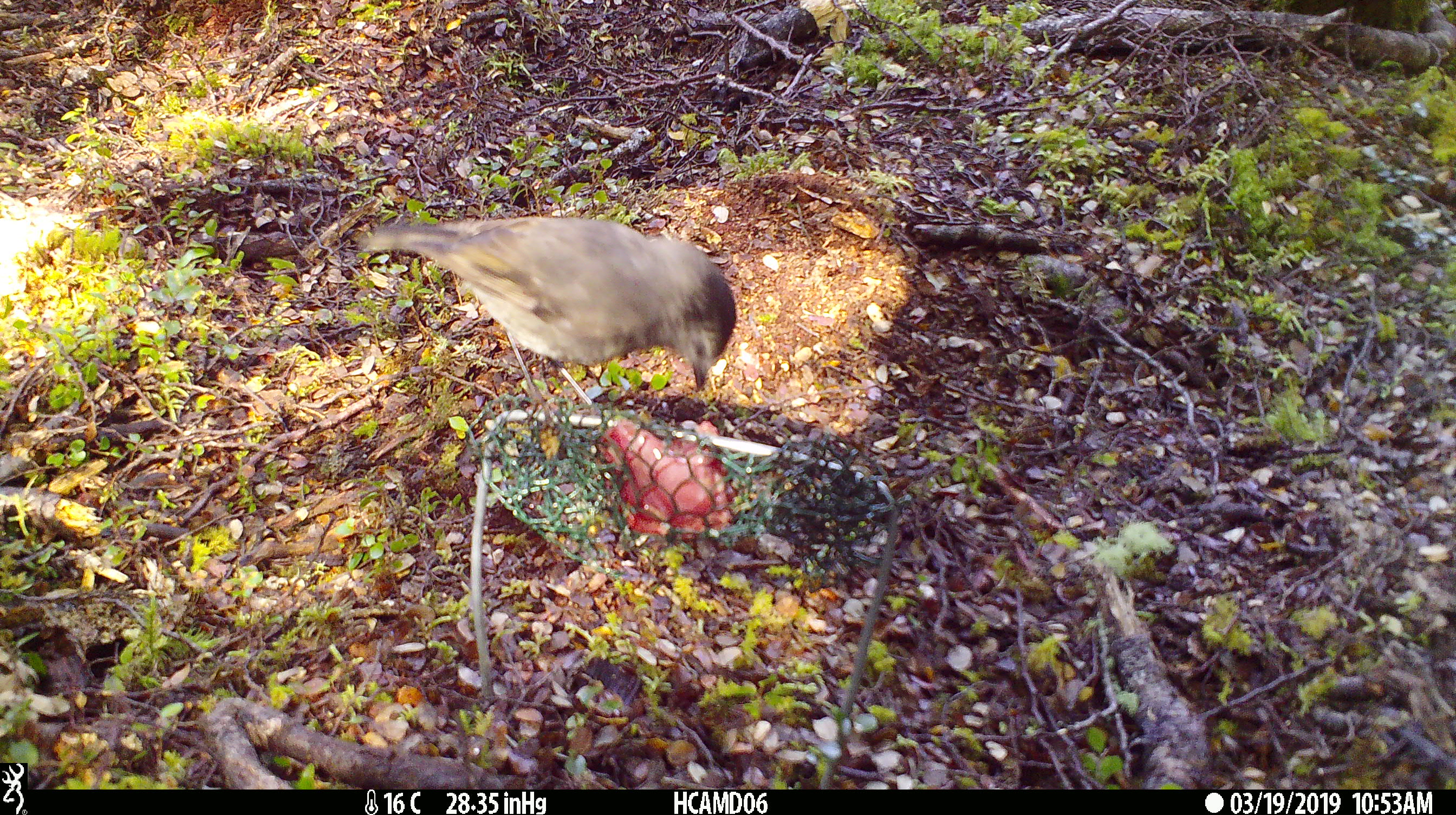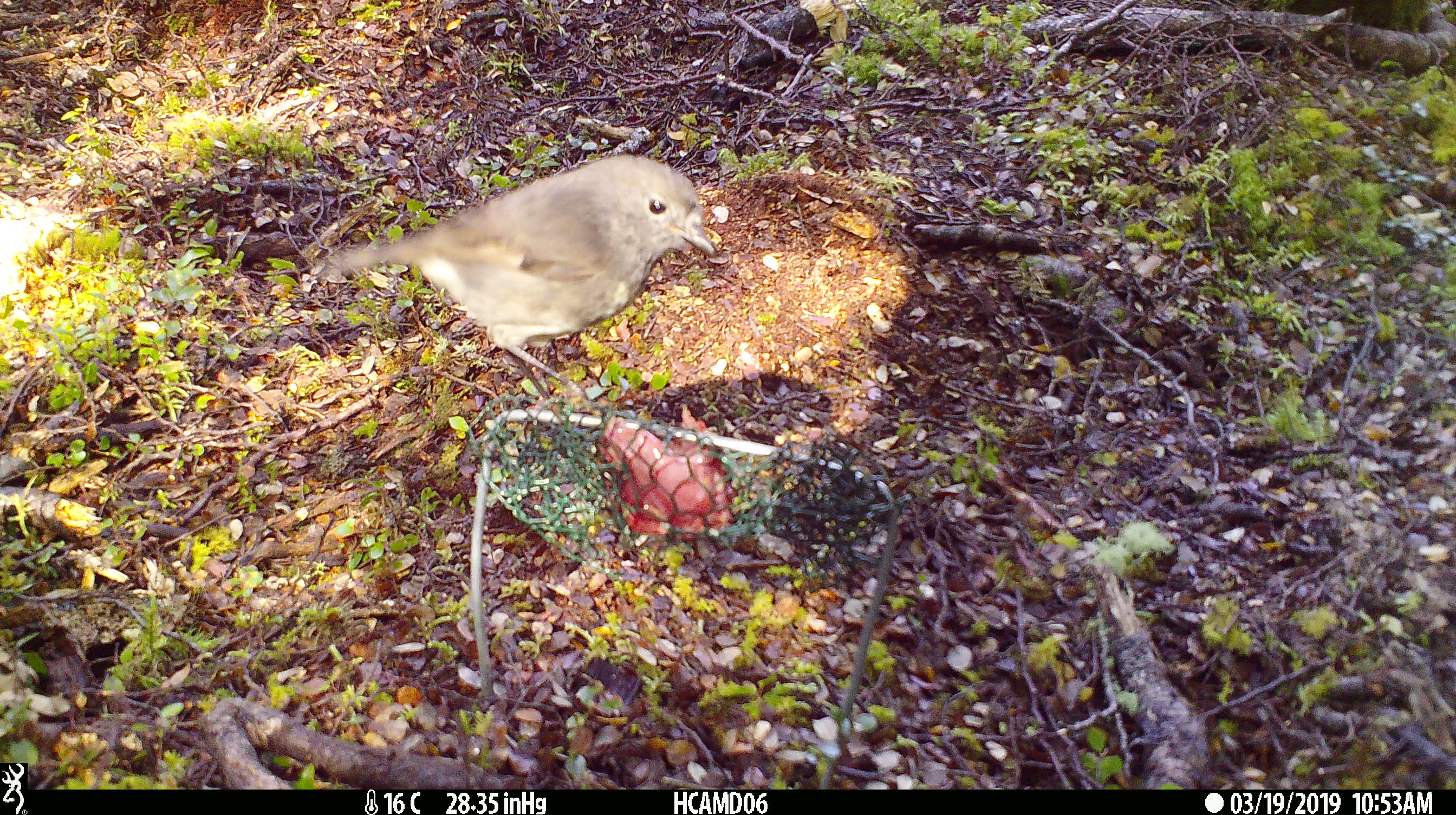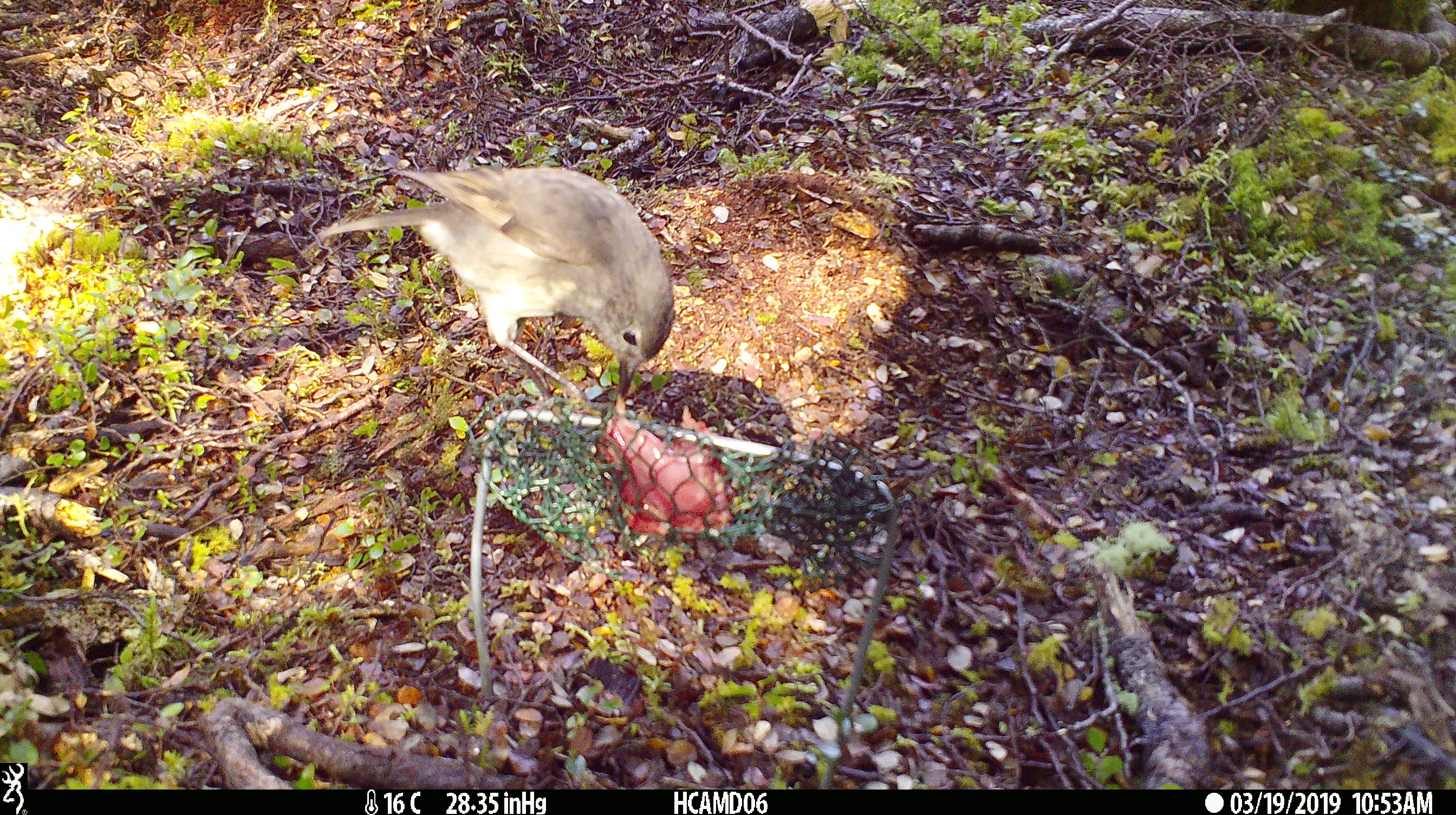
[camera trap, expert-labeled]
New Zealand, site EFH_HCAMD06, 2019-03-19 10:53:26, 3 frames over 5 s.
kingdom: Animalia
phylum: Chordata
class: Aves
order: Passeriformes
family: Petroicidae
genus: Petroica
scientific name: Petroica australis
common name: new zealand robin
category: robin